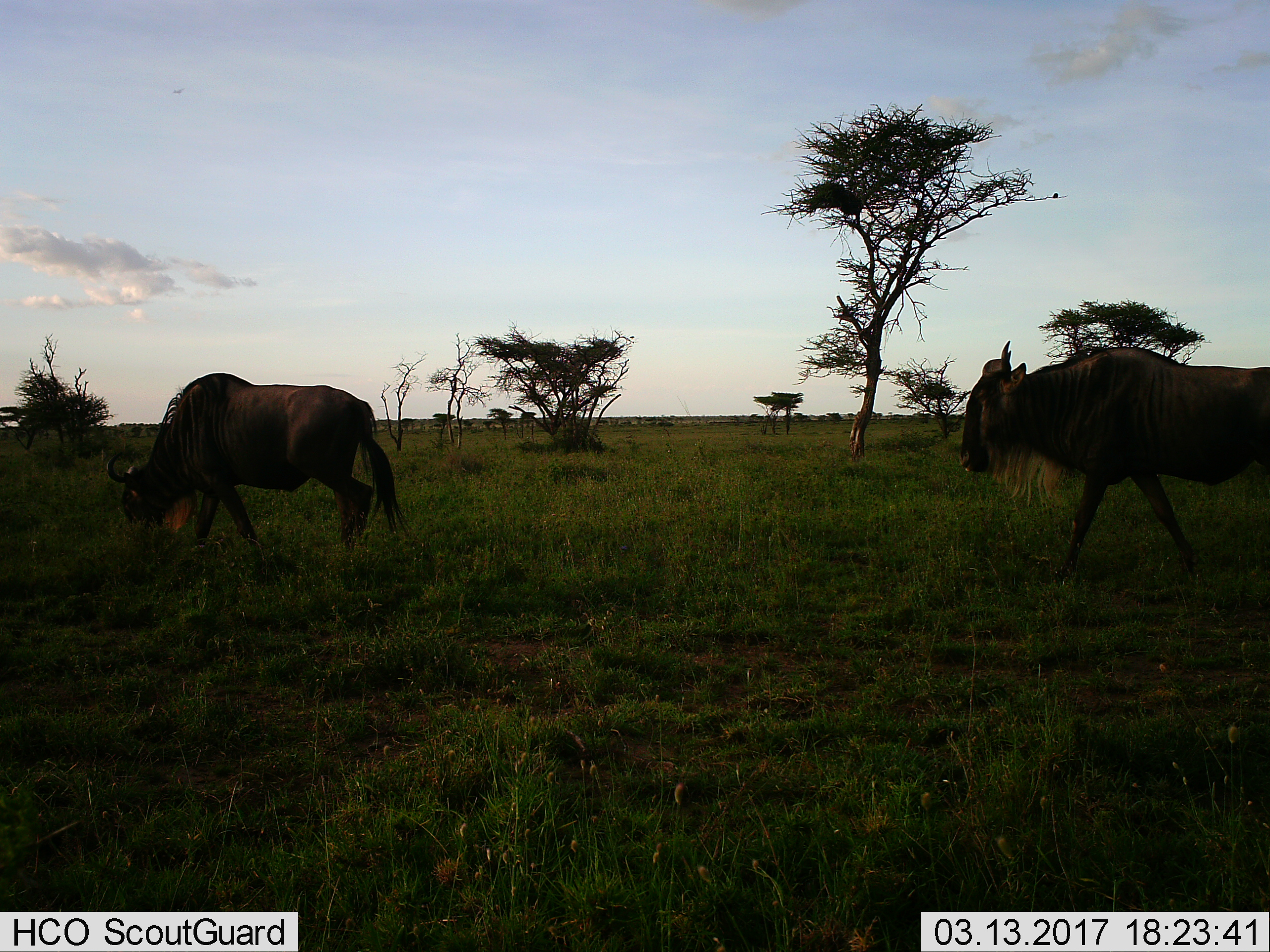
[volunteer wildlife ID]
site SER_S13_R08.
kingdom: Animalia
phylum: Chordata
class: Mammalia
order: Artiodactyla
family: Bovidae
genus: Connochaetes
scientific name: Connochaetes taurinus taurinus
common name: blue wildebeest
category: wildebeestblue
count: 2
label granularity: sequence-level